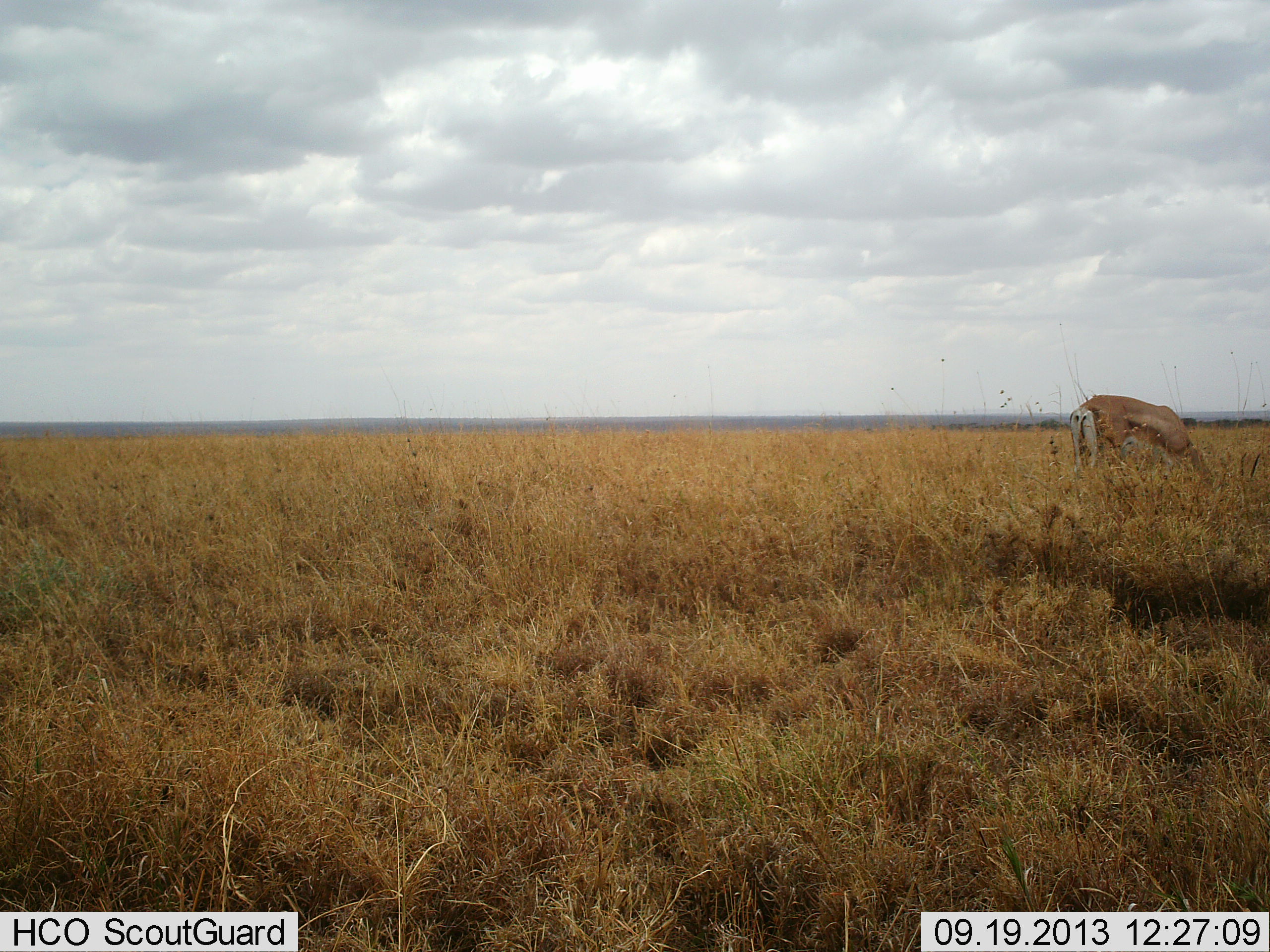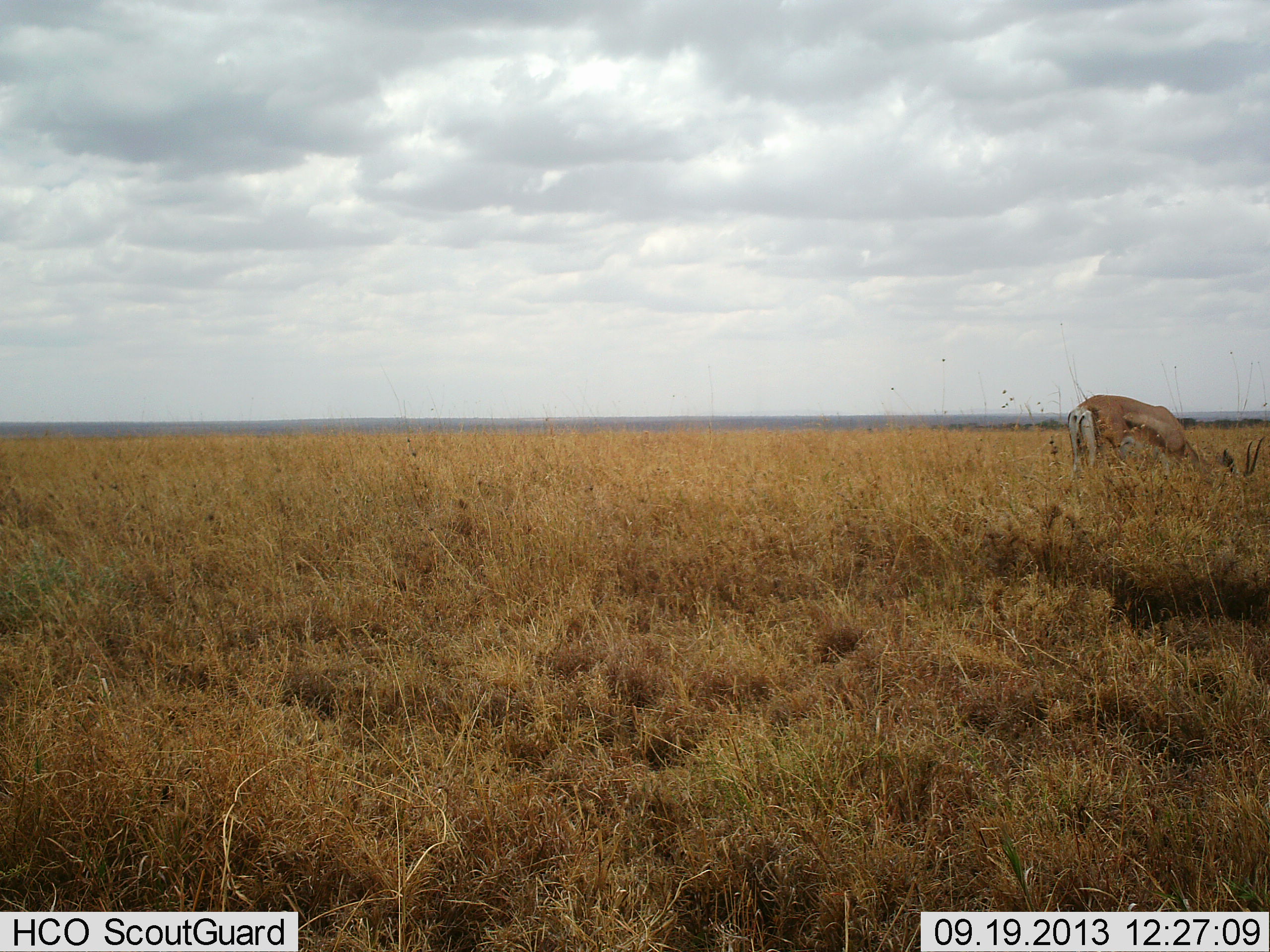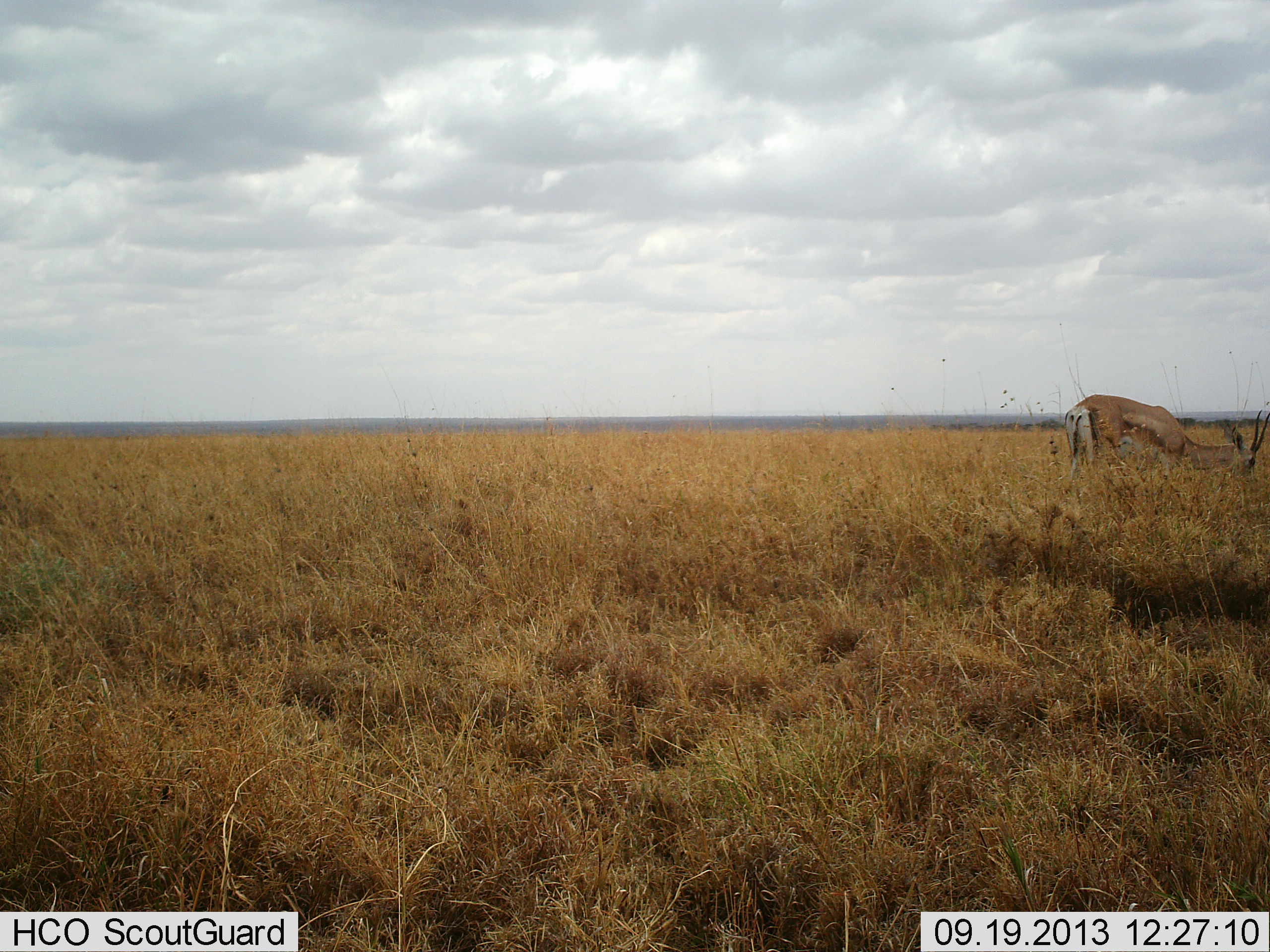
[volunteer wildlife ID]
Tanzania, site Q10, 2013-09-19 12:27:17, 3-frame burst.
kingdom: Animalia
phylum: Chordata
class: Mammalia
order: Artiodactyla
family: Bovidae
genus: Nanger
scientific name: Nanger granti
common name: grant's gazelle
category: gazellegrants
Gazellegrants (grant's gazelle) (Nanger granti), count 1. Behavior (volunteer vote fractions): standing 11%, resting 0%, moving 0%, interacting 0%. Young present (vote fraction): 0%. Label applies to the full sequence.